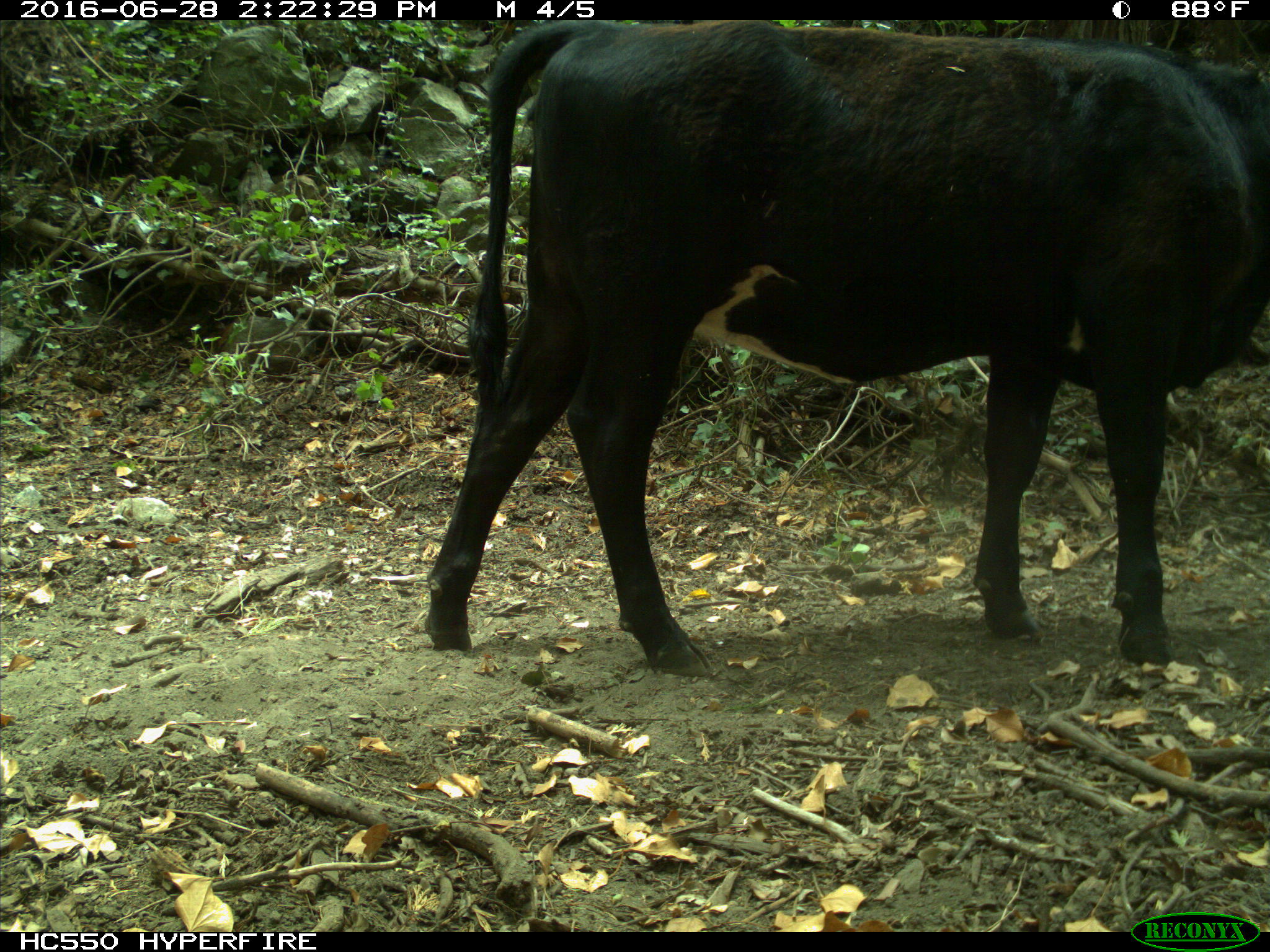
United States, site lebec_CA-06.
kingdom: Animalia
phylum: Chordata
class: Mammalia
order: Artiodactyla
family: Bovidae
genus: Bos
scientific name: Bos taurus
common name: domestic cow